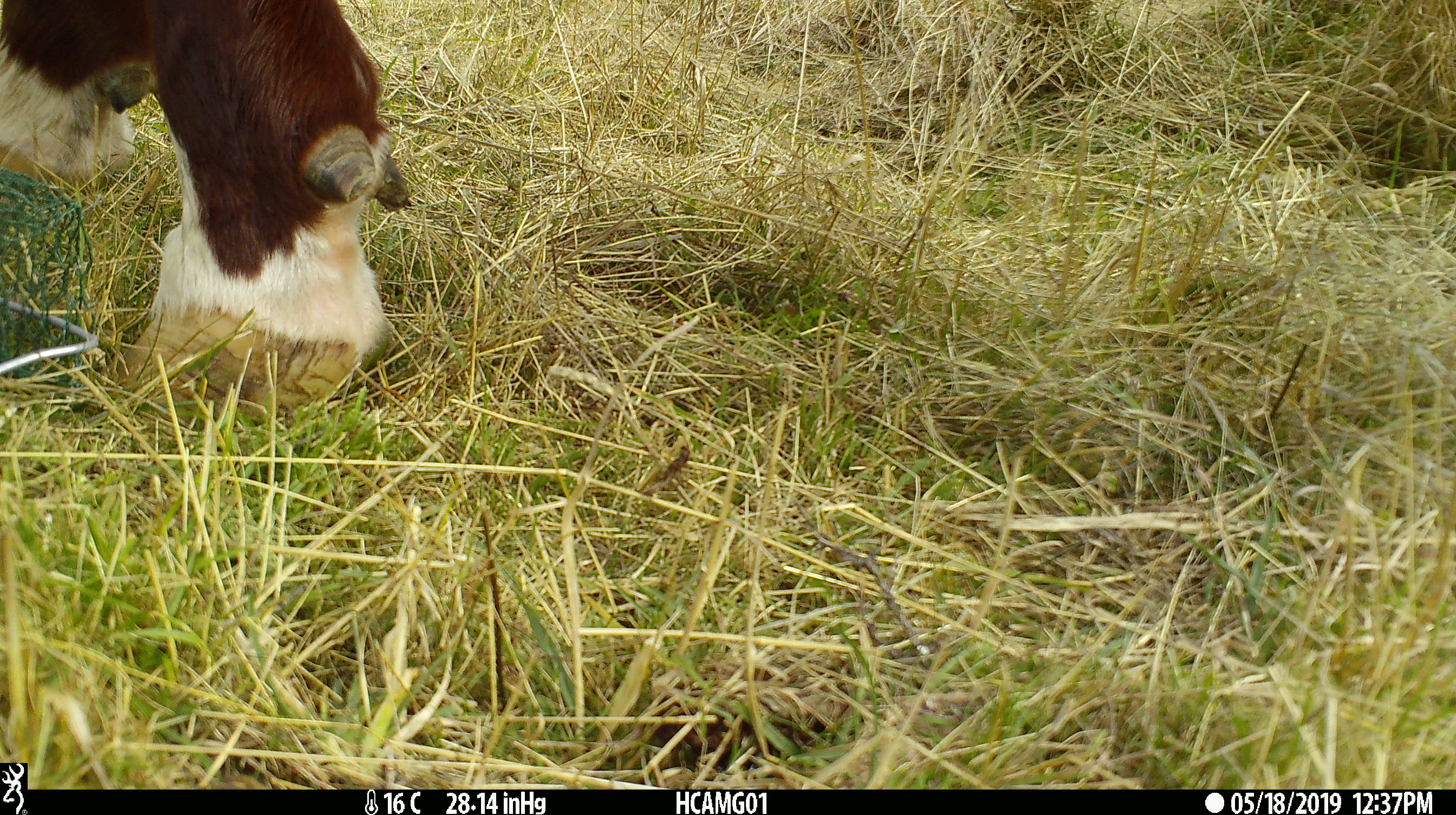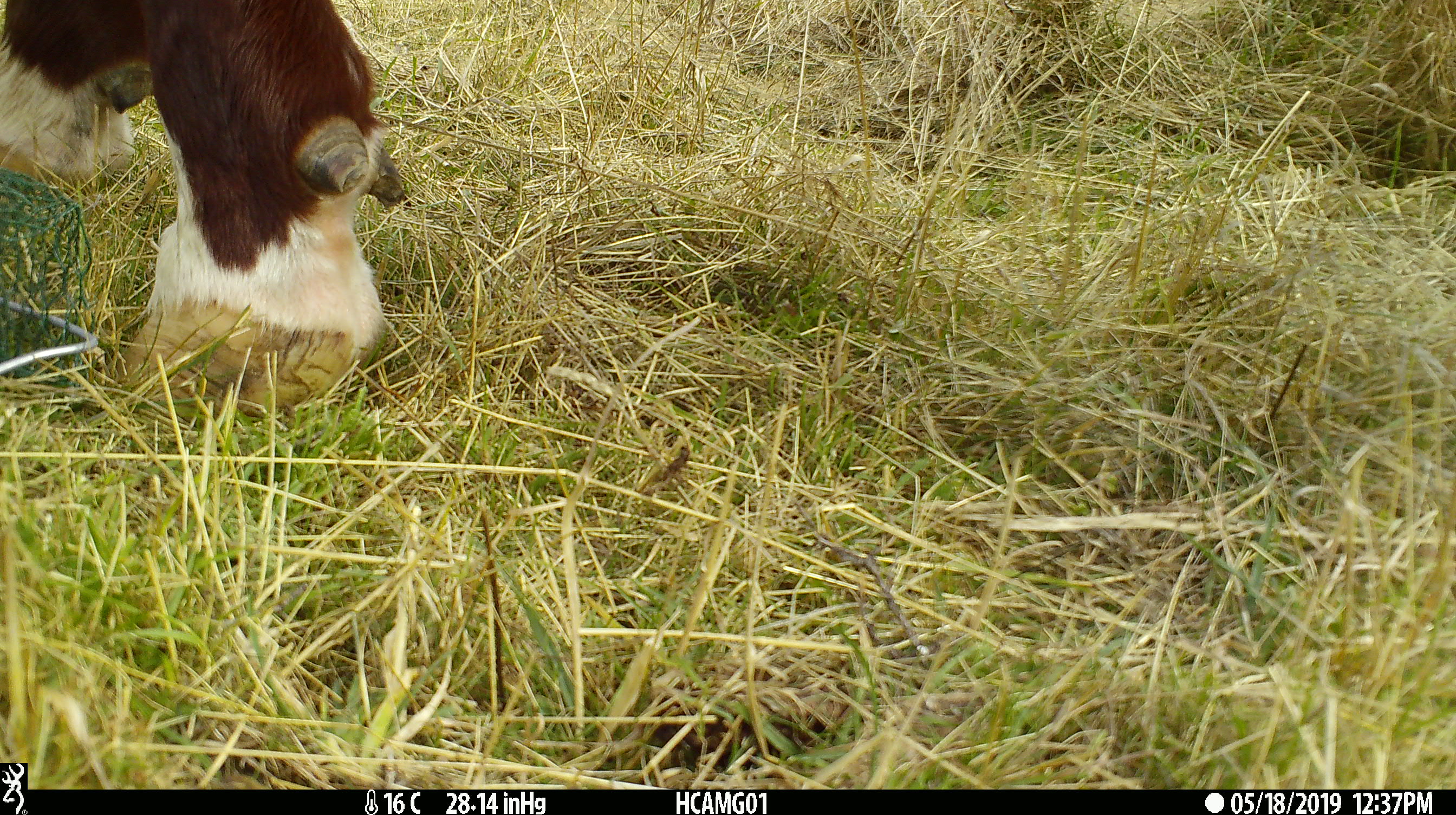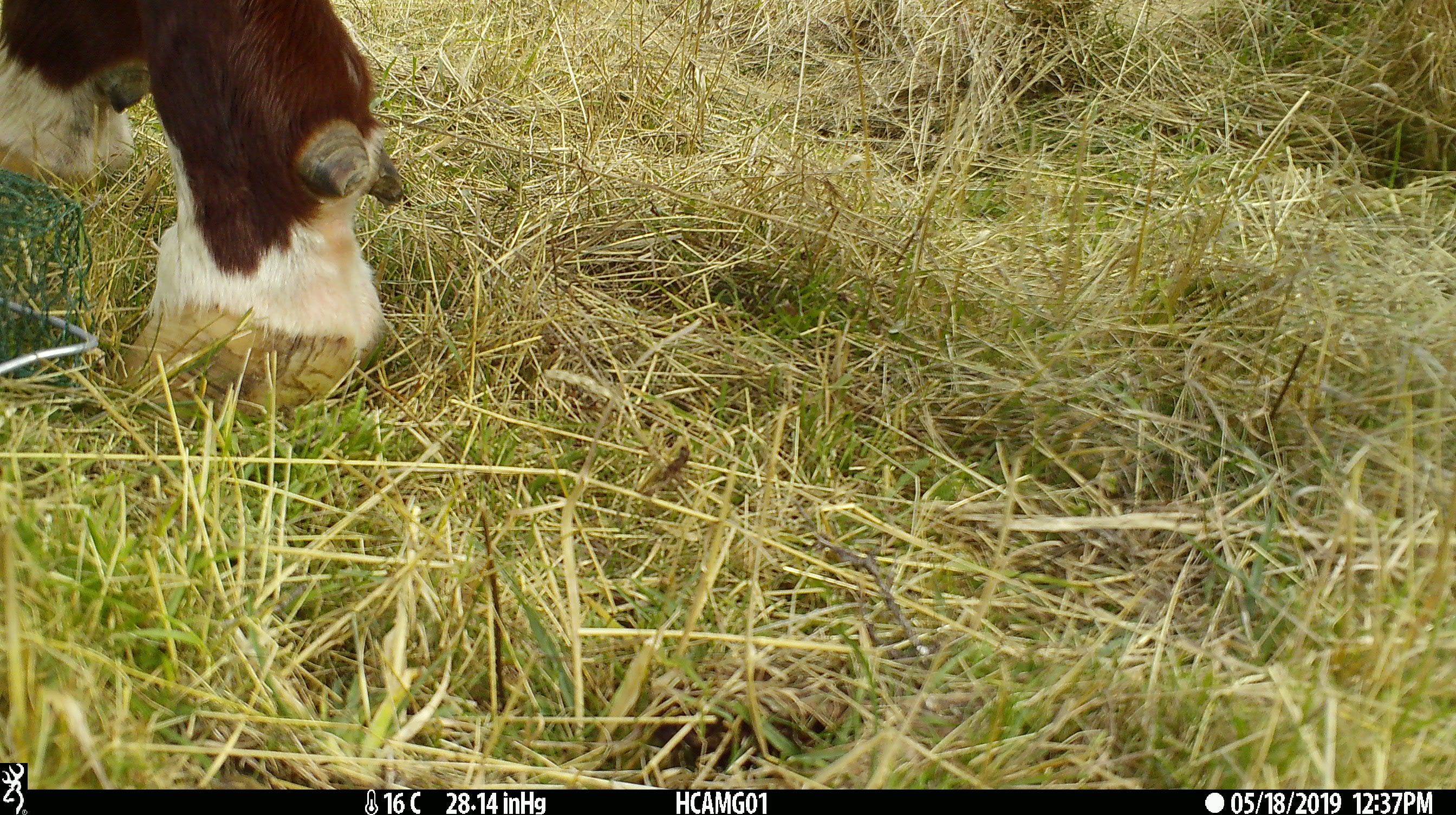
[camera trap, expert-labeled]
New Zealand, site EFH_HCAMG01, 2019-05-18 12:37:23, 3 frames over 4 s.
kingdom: Animalia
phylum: Chordata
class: Mammalia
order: Artiodactyla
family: Bovidae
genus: Bos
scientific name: Bos taurus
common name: domestic cow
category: cow